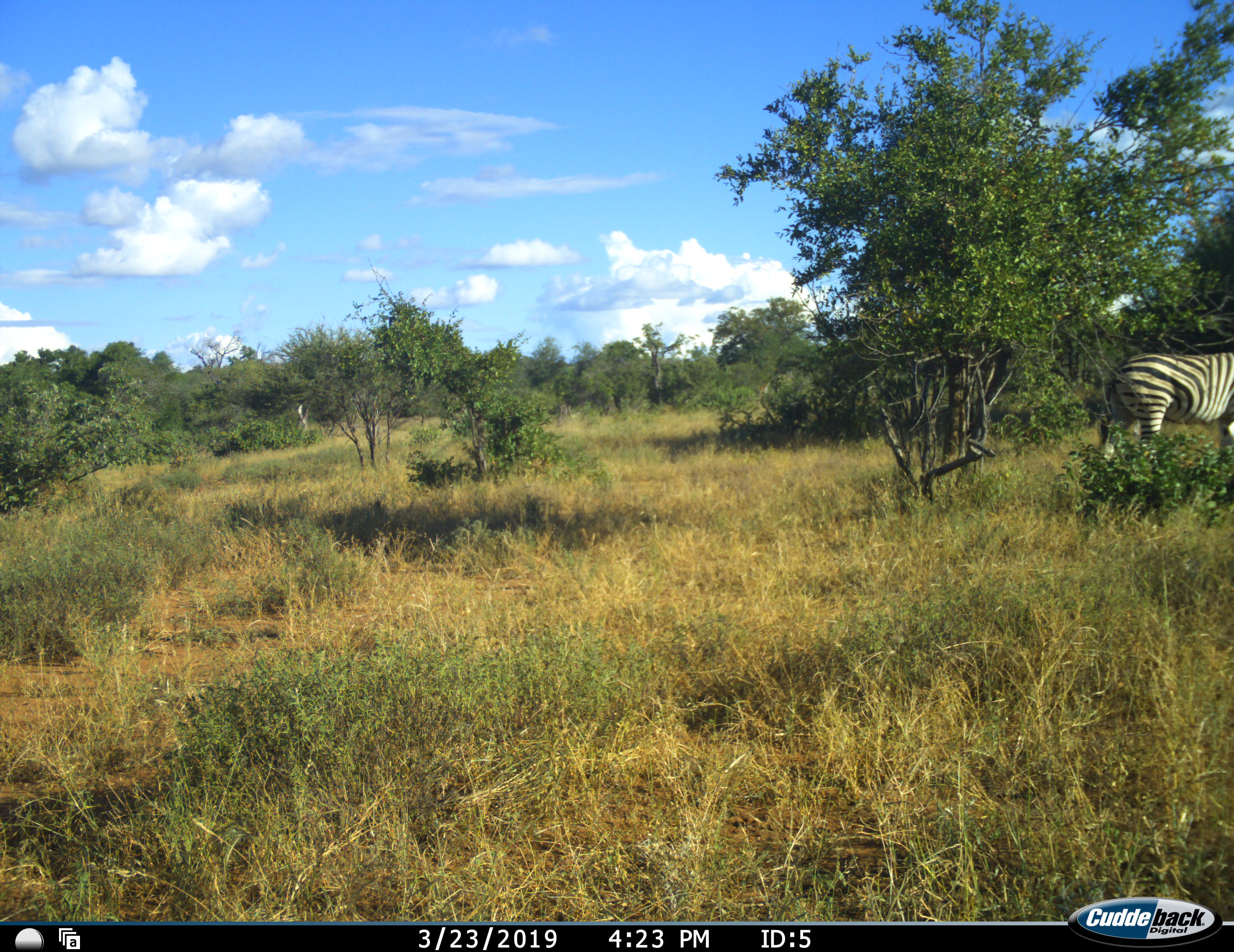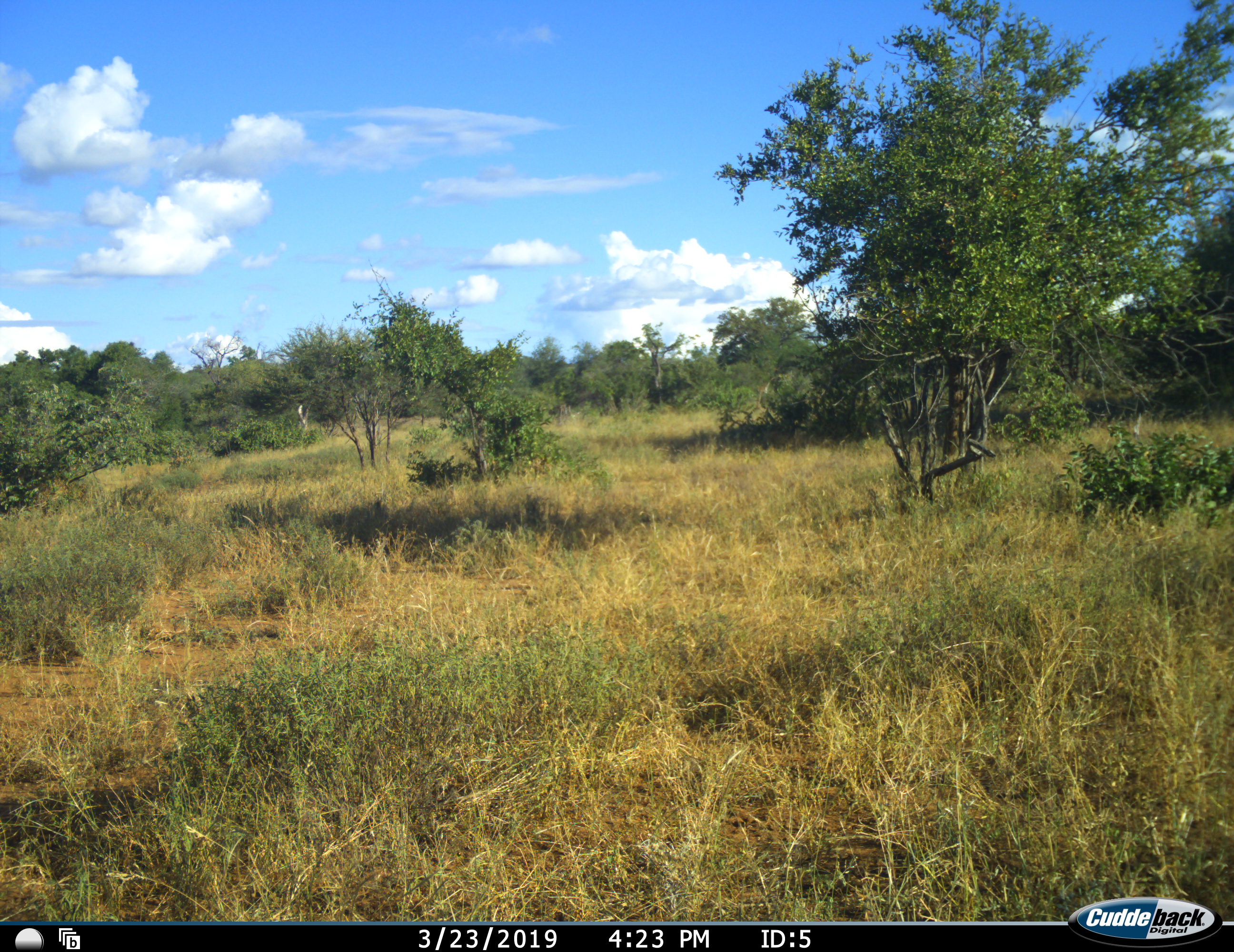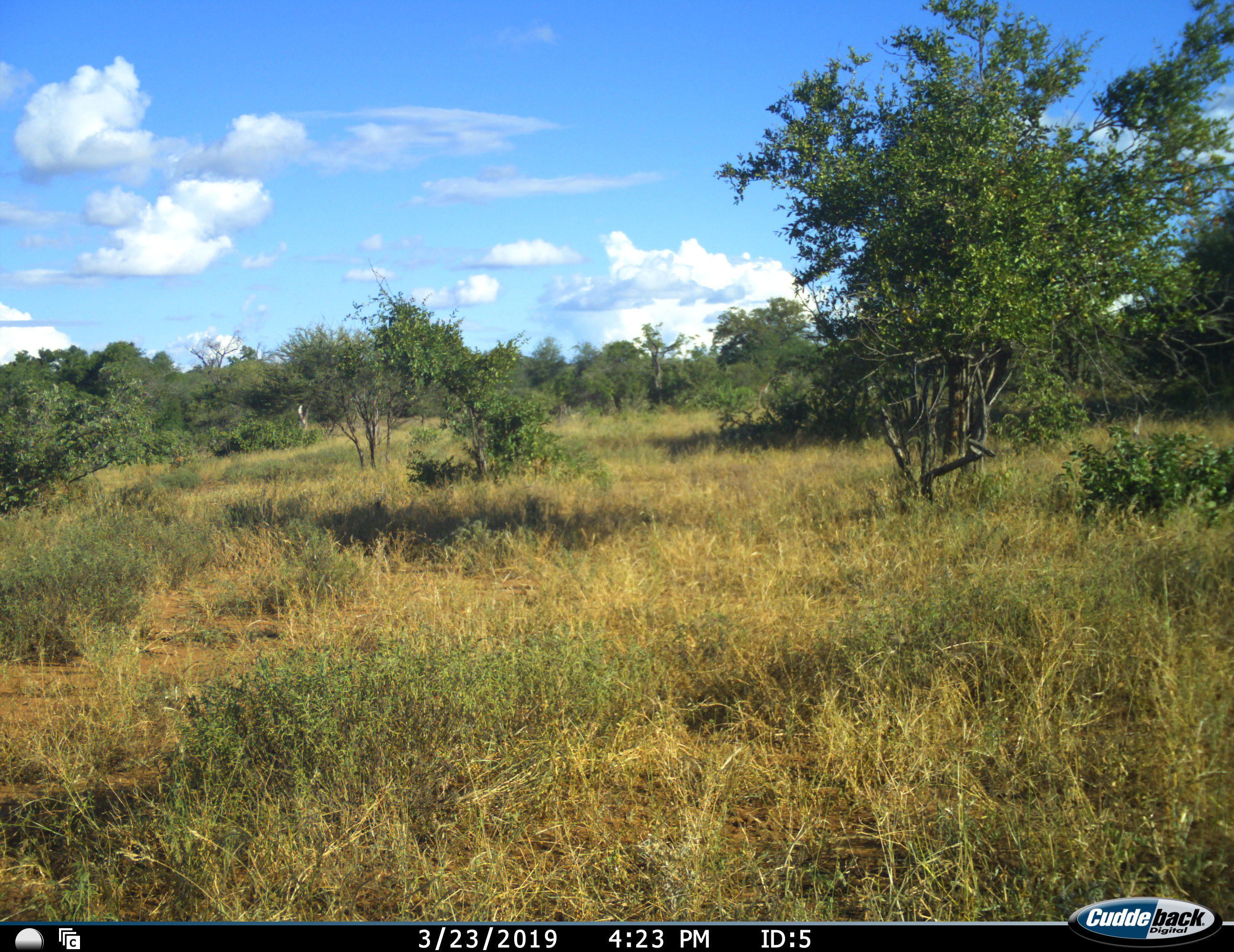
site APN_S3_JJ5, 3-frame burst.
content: unidentified animal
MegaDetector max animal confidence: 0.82